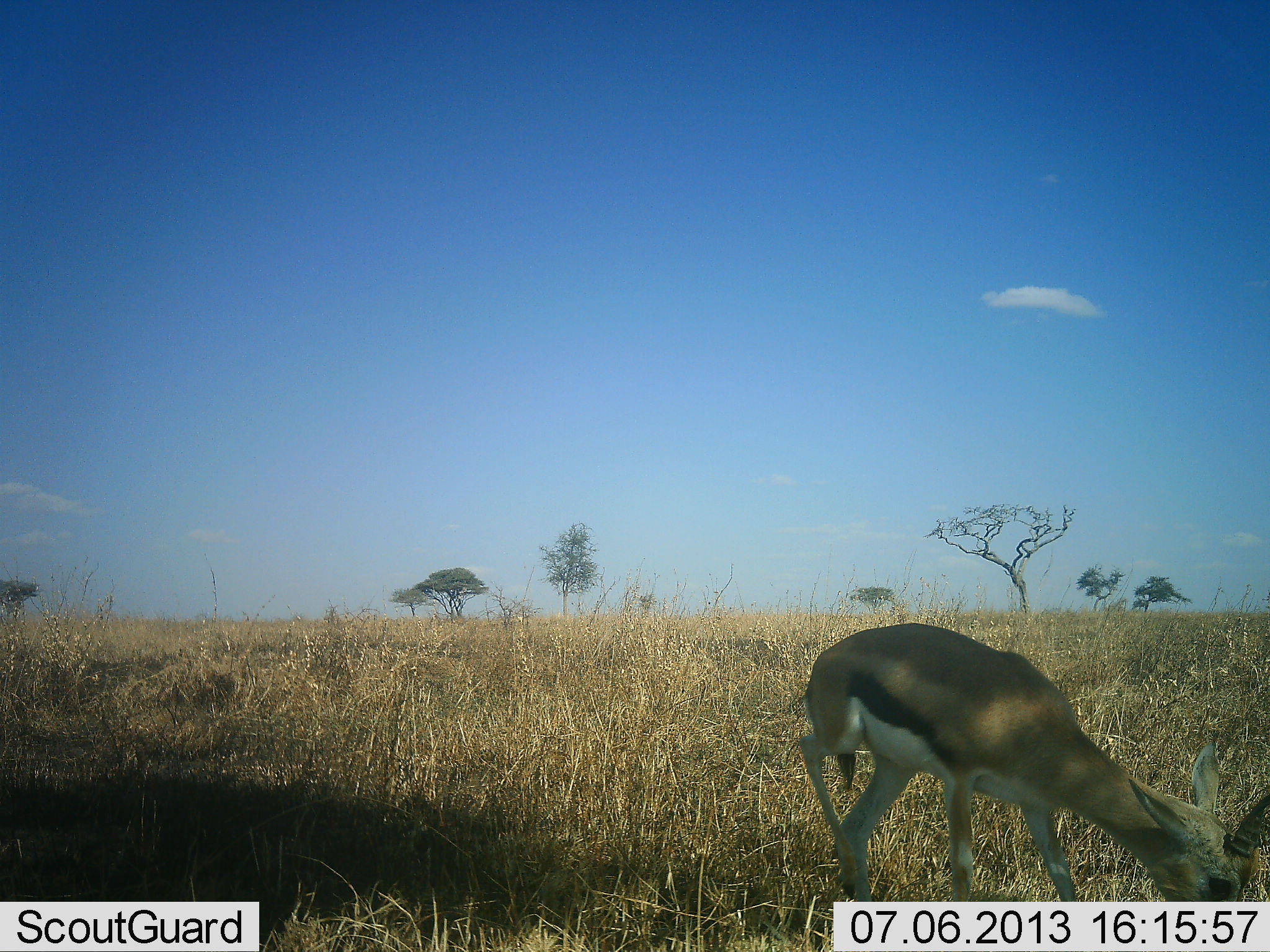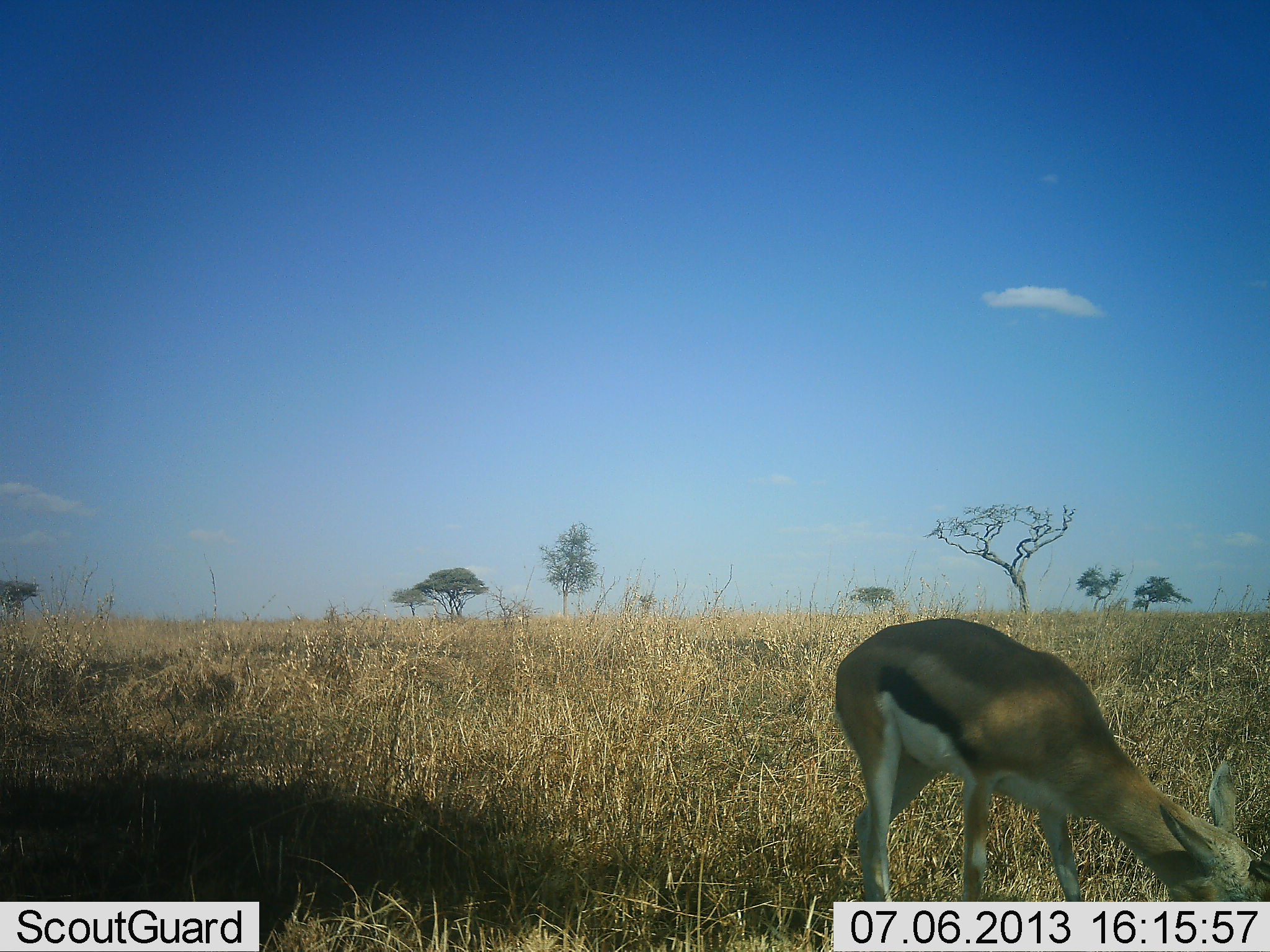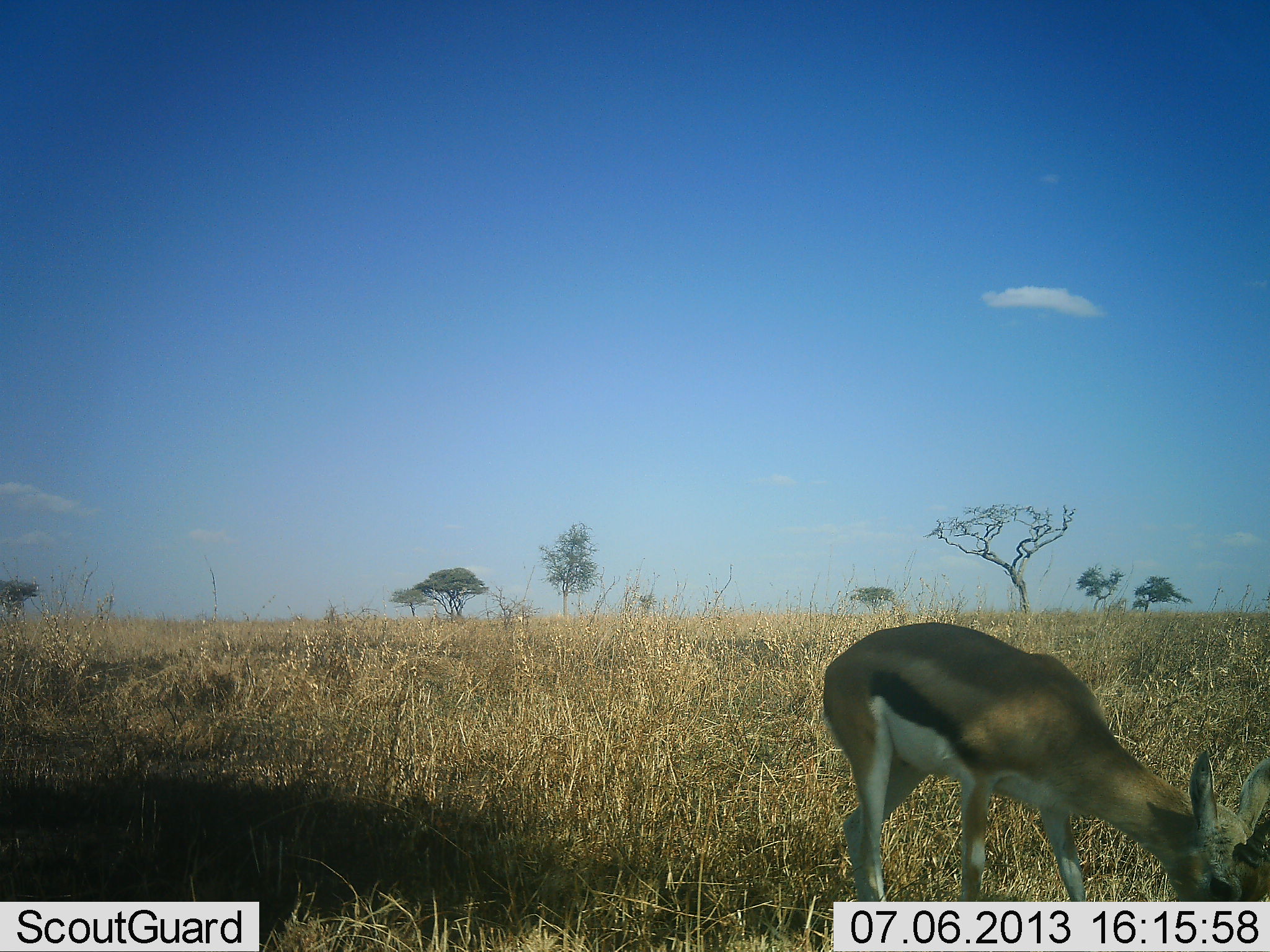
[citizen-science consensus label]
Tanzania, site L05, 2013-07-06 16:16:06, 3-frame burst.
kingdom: Animalia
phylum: Chordata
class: Mammalia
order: Artiodactyla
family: Bovidae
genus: Eudorcas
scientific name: Eudorcas thomsonii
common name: thomson's gazelle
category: gazellethomsons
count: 1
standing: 23%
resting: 0%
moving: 3%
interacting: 0%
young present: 0%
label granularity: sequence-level